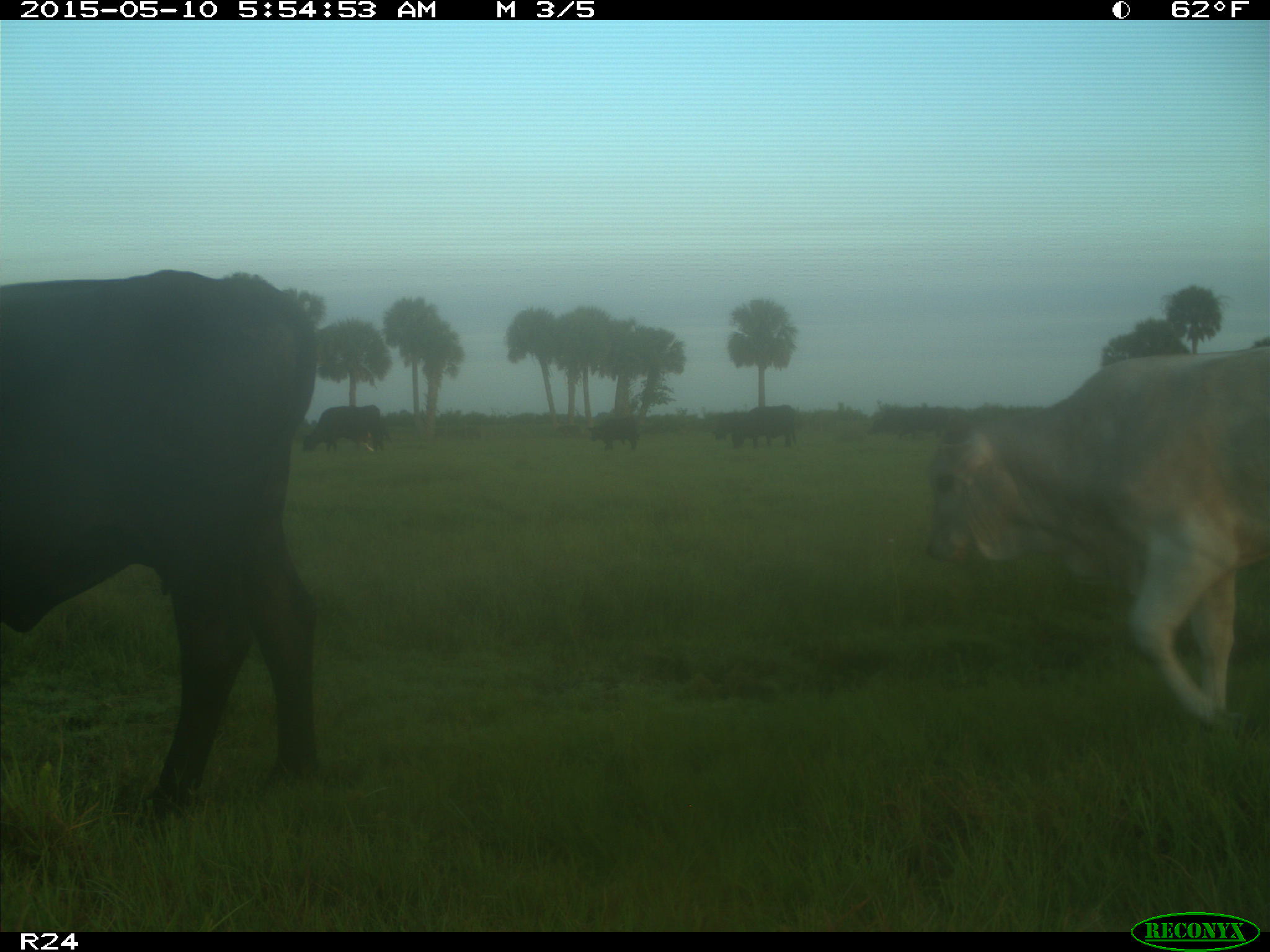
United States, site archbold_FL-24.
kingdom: Animalia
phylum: Chordata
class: Mammalia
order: Artiodactyla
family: Bovidae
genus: Bos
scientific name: Bos taurus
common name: domestic cow